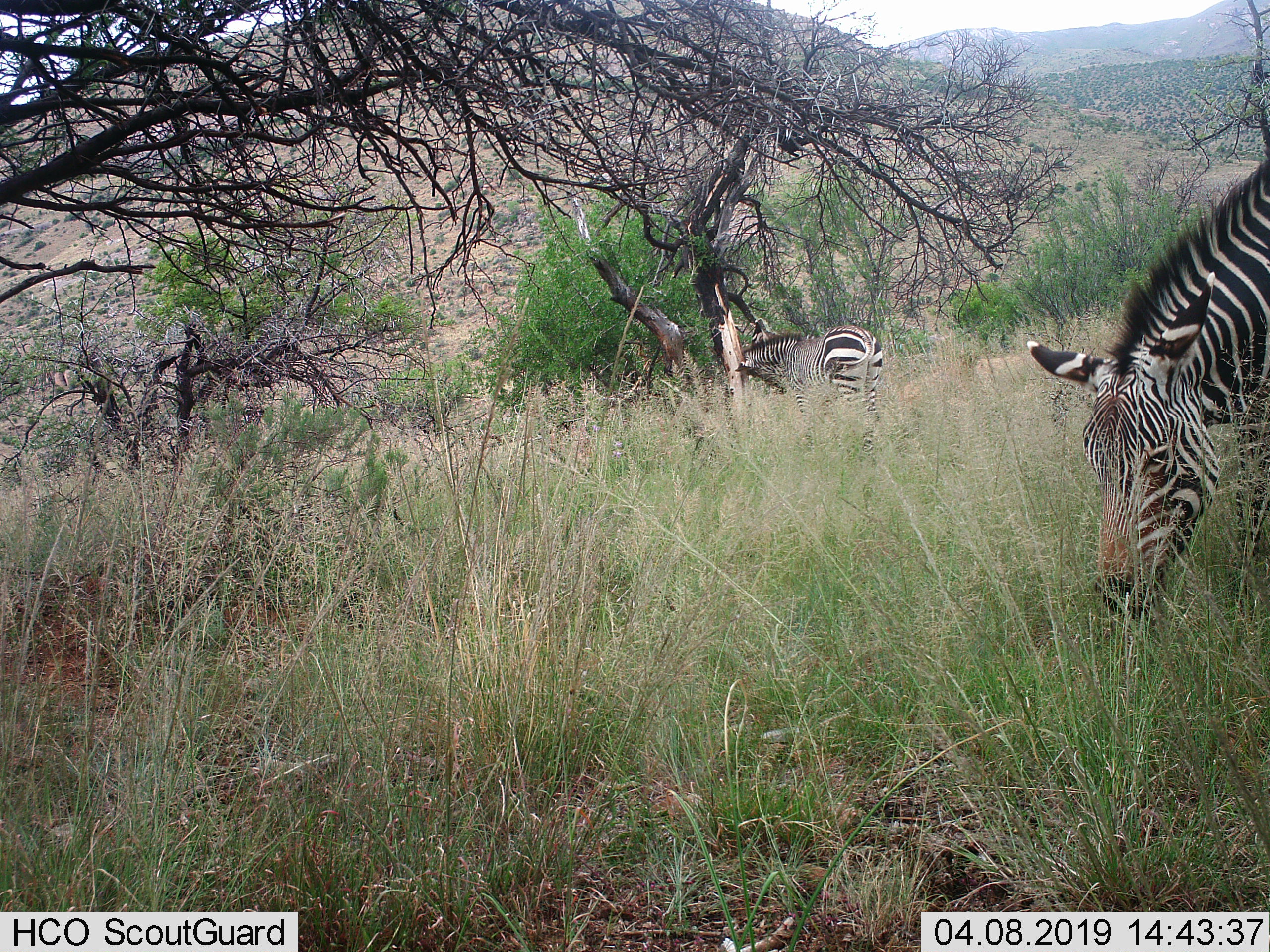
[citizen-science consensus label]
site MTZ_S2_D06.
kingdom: Animalia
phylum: Chordata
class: Mammalia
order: Perissodactyla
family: Equidae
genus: Equus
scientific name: Equus zebra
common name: mountain zebra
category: zebramountain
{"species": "zebramountain (mountain zebra) (Equus zebra)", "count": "2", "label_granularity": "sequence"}